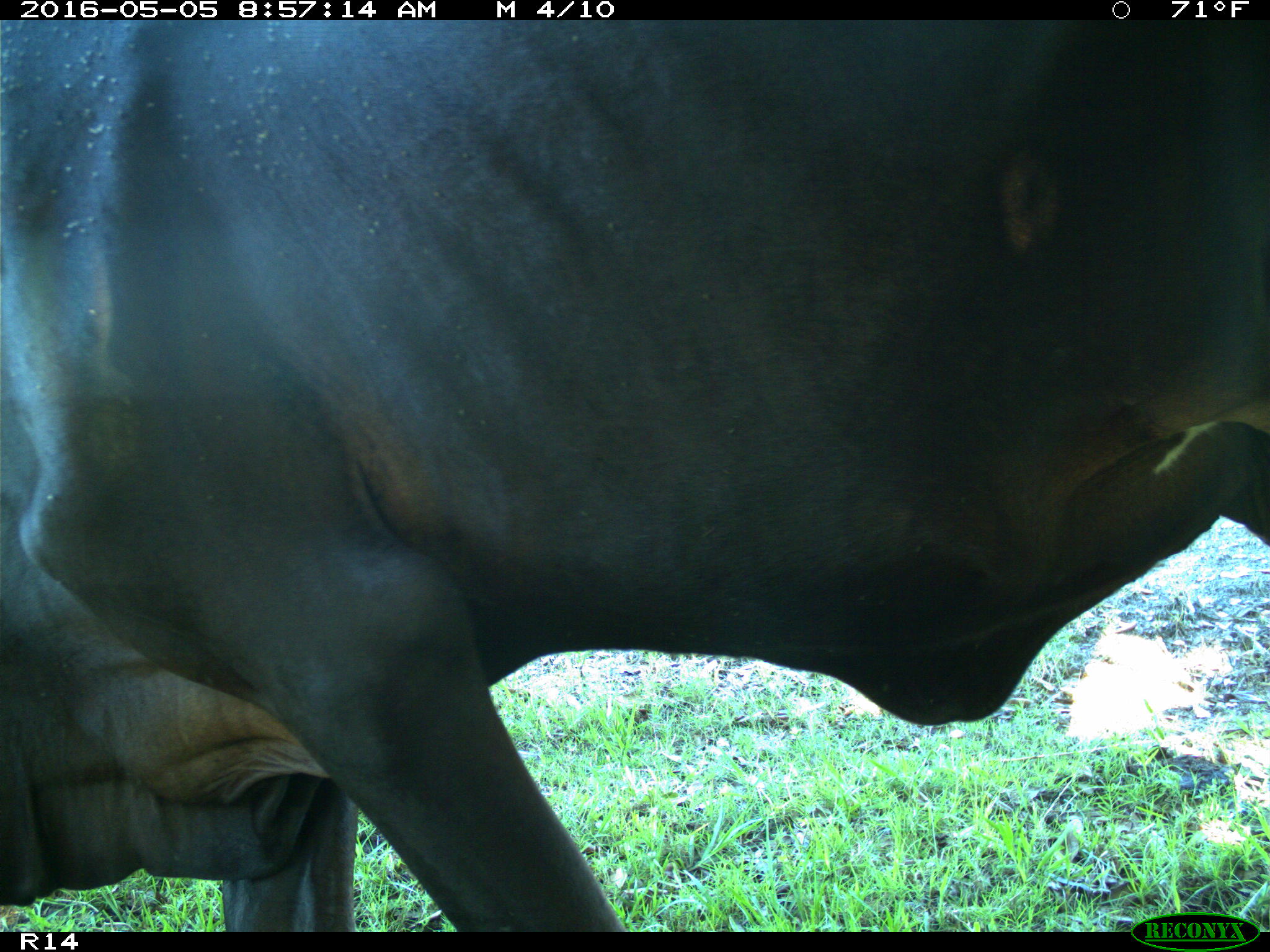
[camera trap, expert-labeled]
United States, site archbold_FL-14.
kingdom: Animalia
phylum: Chordata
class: Mammalia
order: Artiodactyla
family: Bovidae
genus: Bos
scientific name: Bos taurus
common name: domestic cow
Bos taurus (domestic cow).